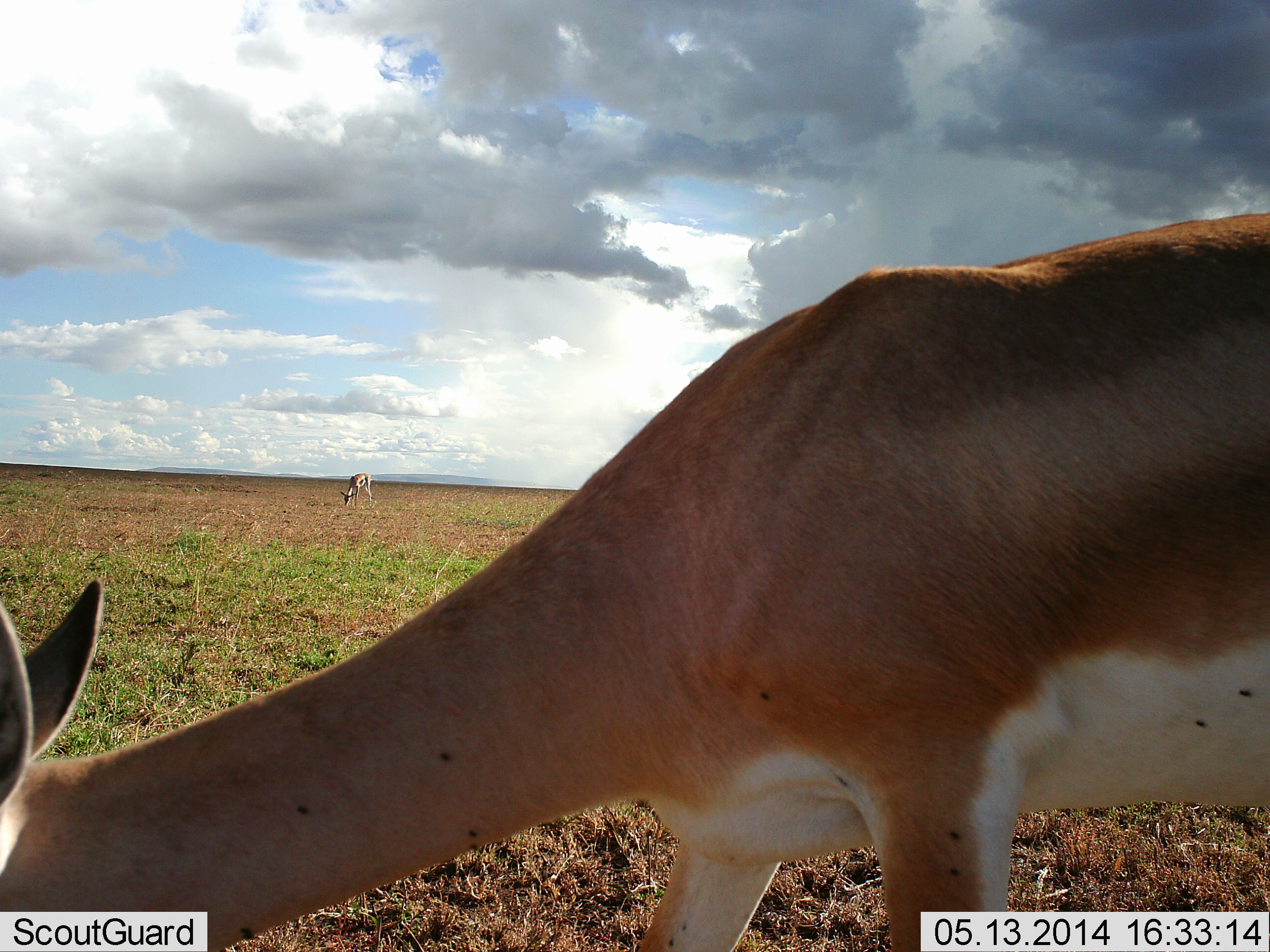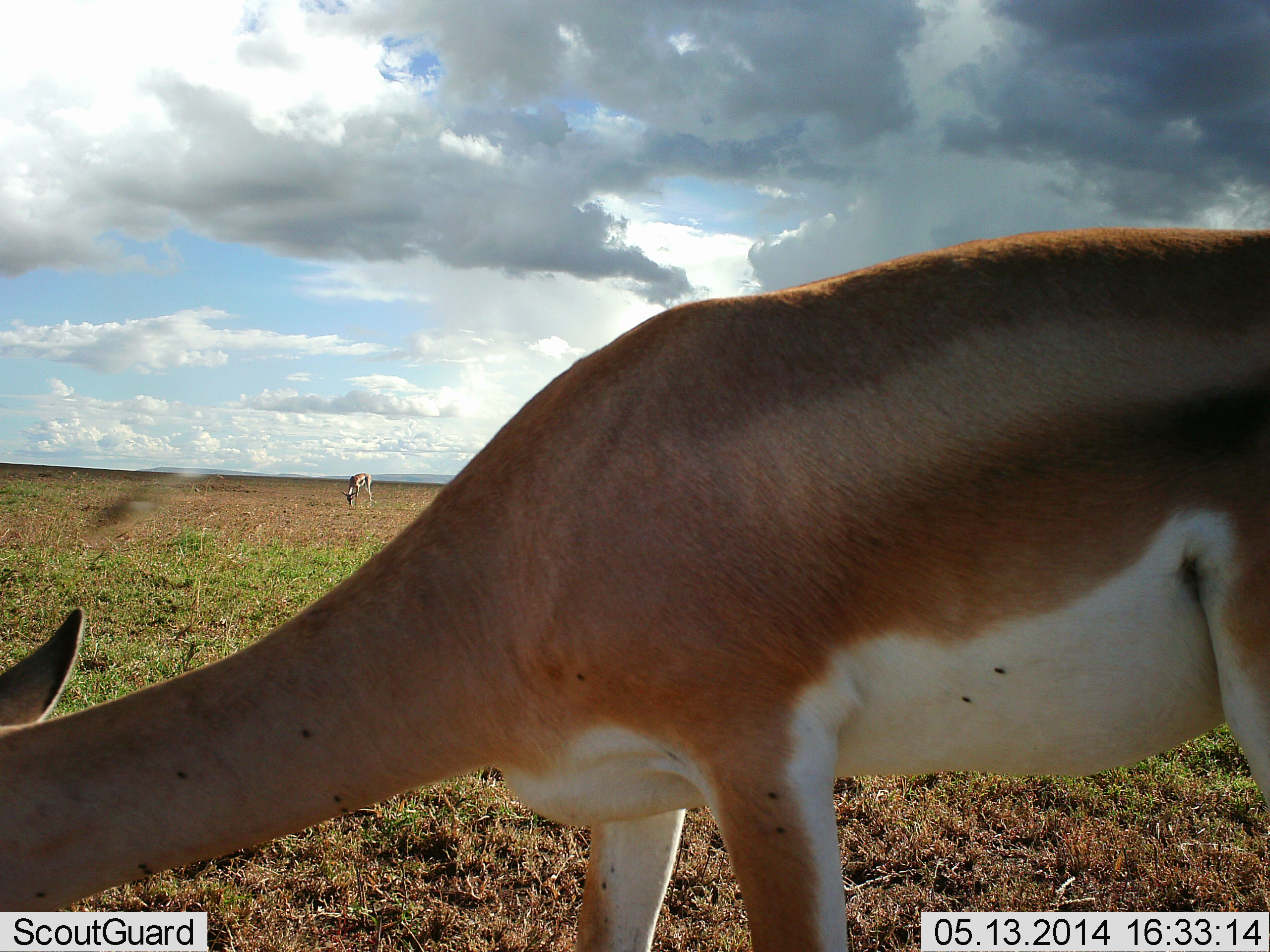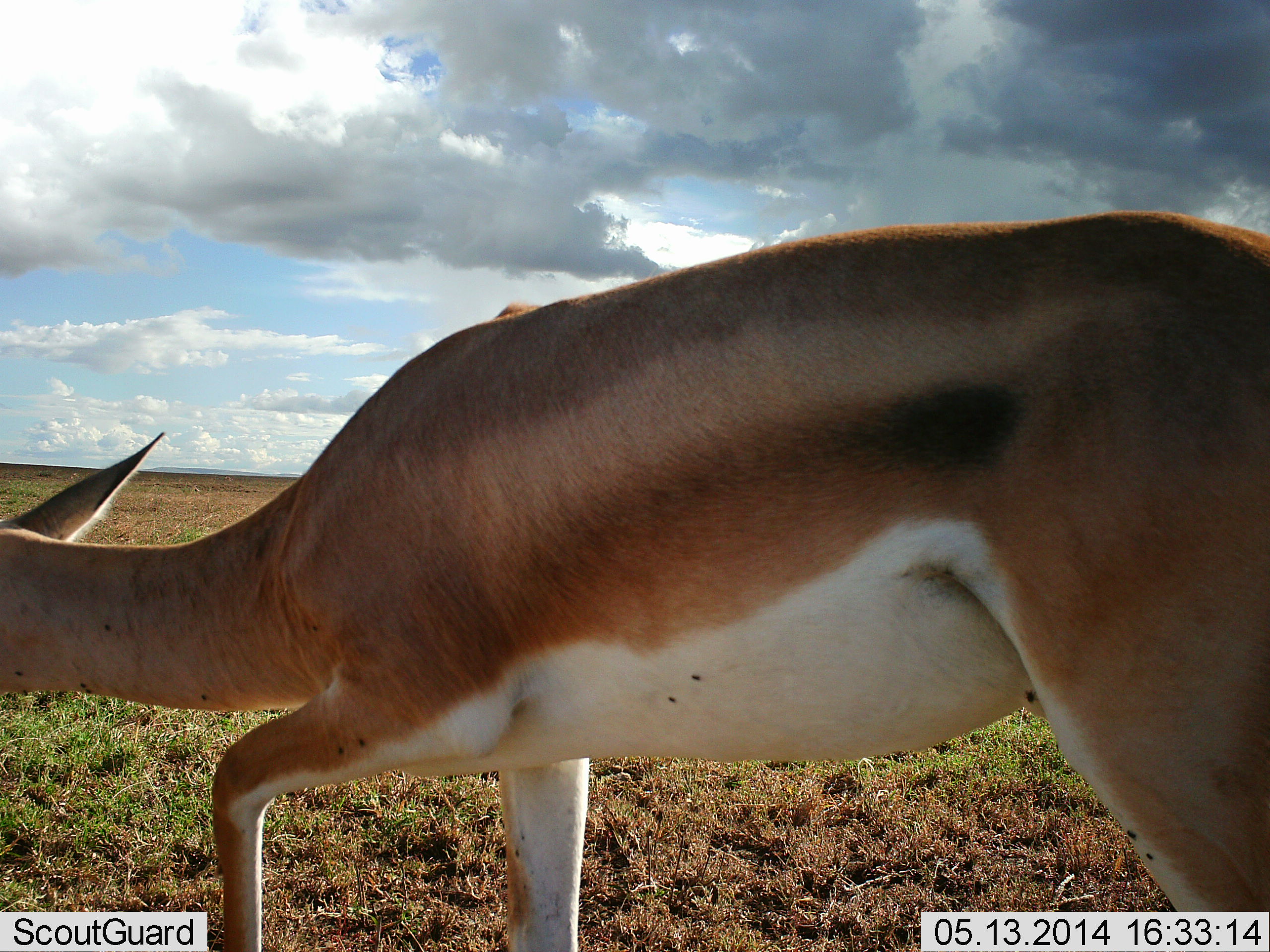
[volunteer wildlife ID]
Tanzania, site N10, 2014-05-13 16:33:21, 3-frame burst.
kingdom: Animalia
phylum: Chordata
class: Mammalia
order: Artiodactyla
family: Bovidae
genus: Nanger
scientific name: Nanger granti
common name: grant's gazelle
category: gazellegrants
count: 2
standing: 13%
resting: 0%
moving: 13%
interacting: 0%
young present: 0%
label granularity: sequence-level